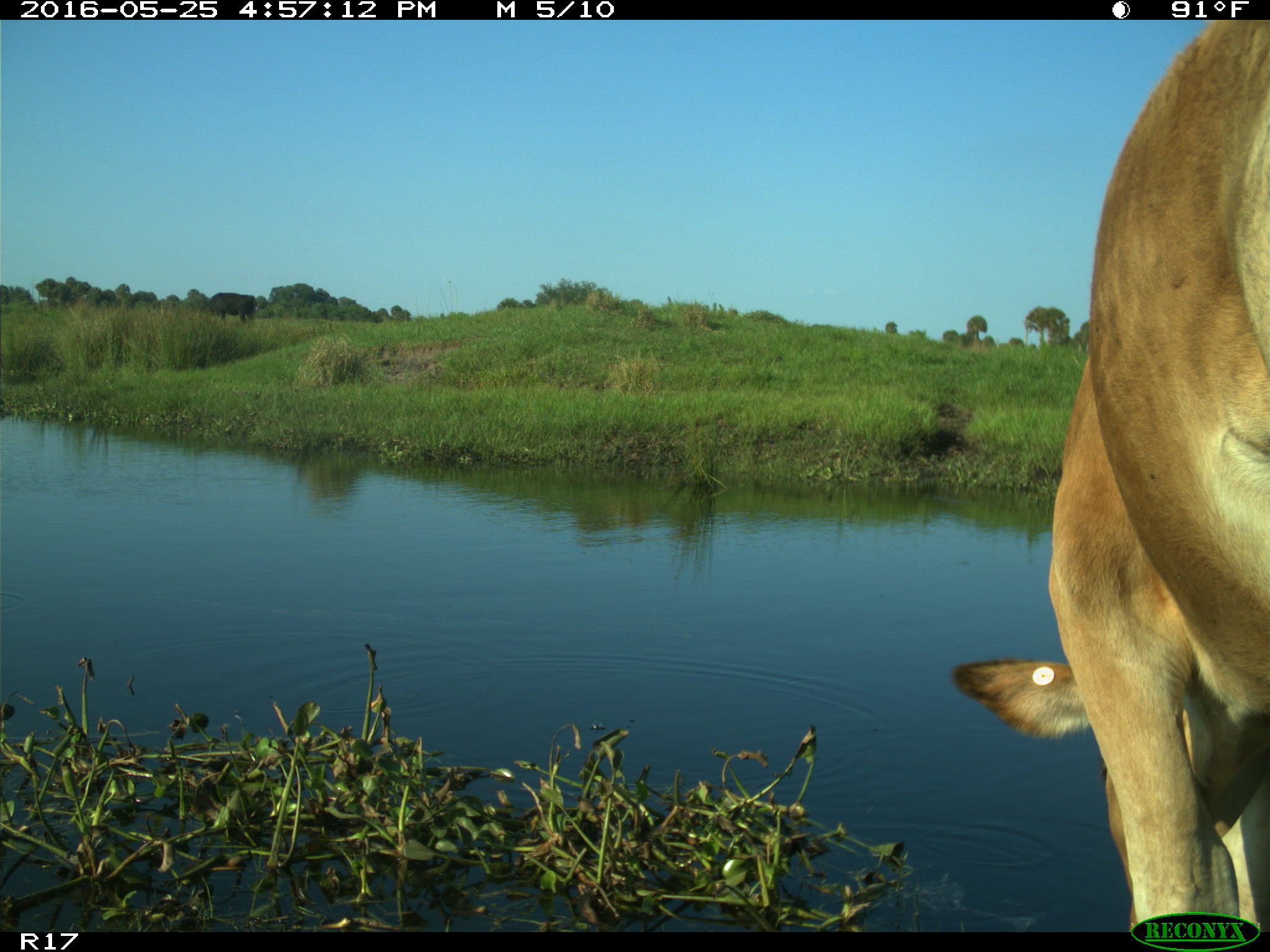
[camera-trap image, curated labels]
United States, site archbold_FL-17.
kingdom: Animalia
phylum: Chordata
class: Mammalia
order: Artiodactyla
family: Bovidae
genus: Bos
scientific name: Bos taurus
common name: domestic cow